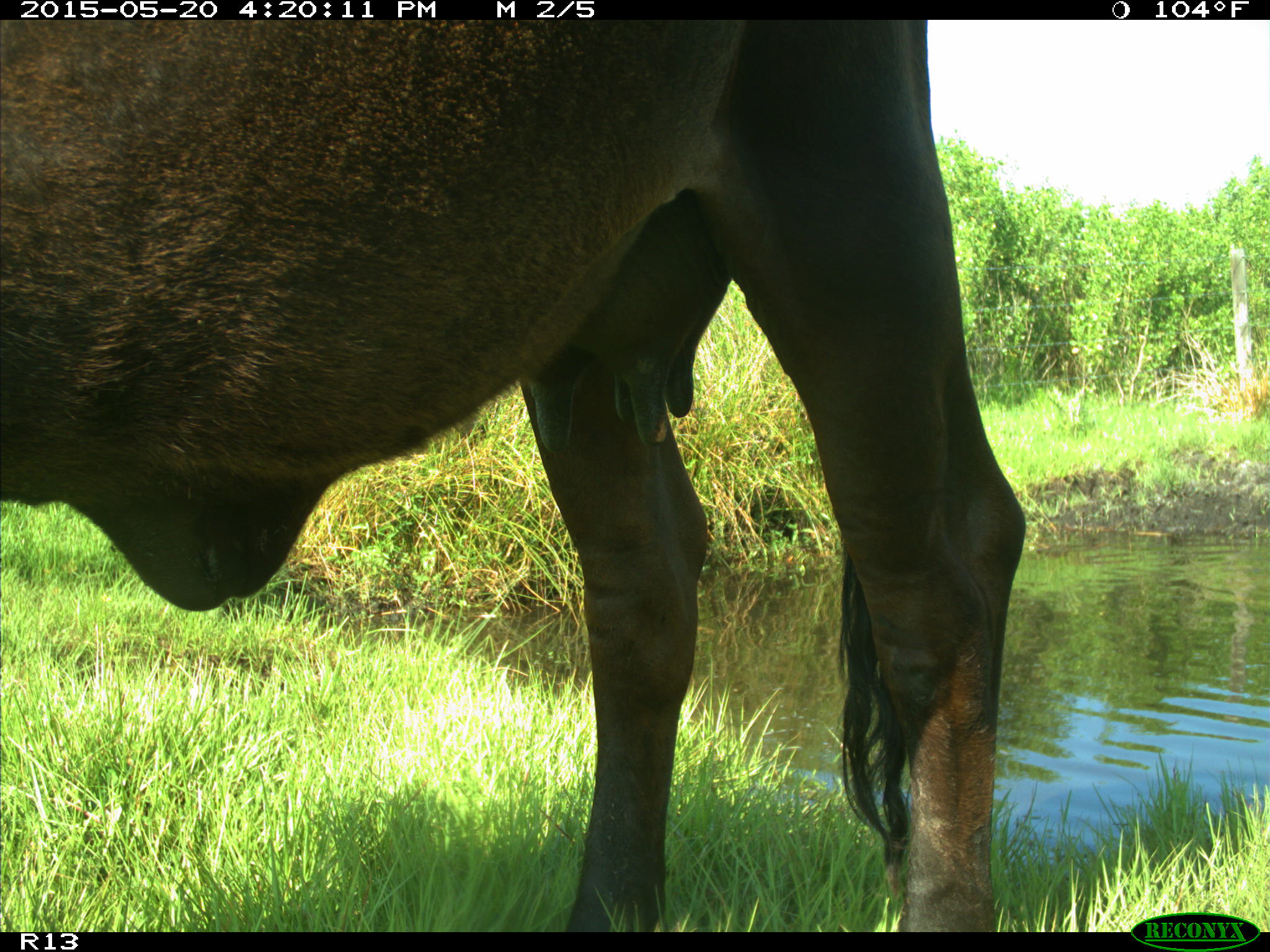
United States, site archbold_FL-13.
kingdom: Animalia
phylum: Chordata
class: Mammalia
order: Artiodactyla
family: Bovidae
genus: Bos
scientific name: Bos taurus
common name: domestic cow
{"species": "Bos taurus (domestic cow)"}